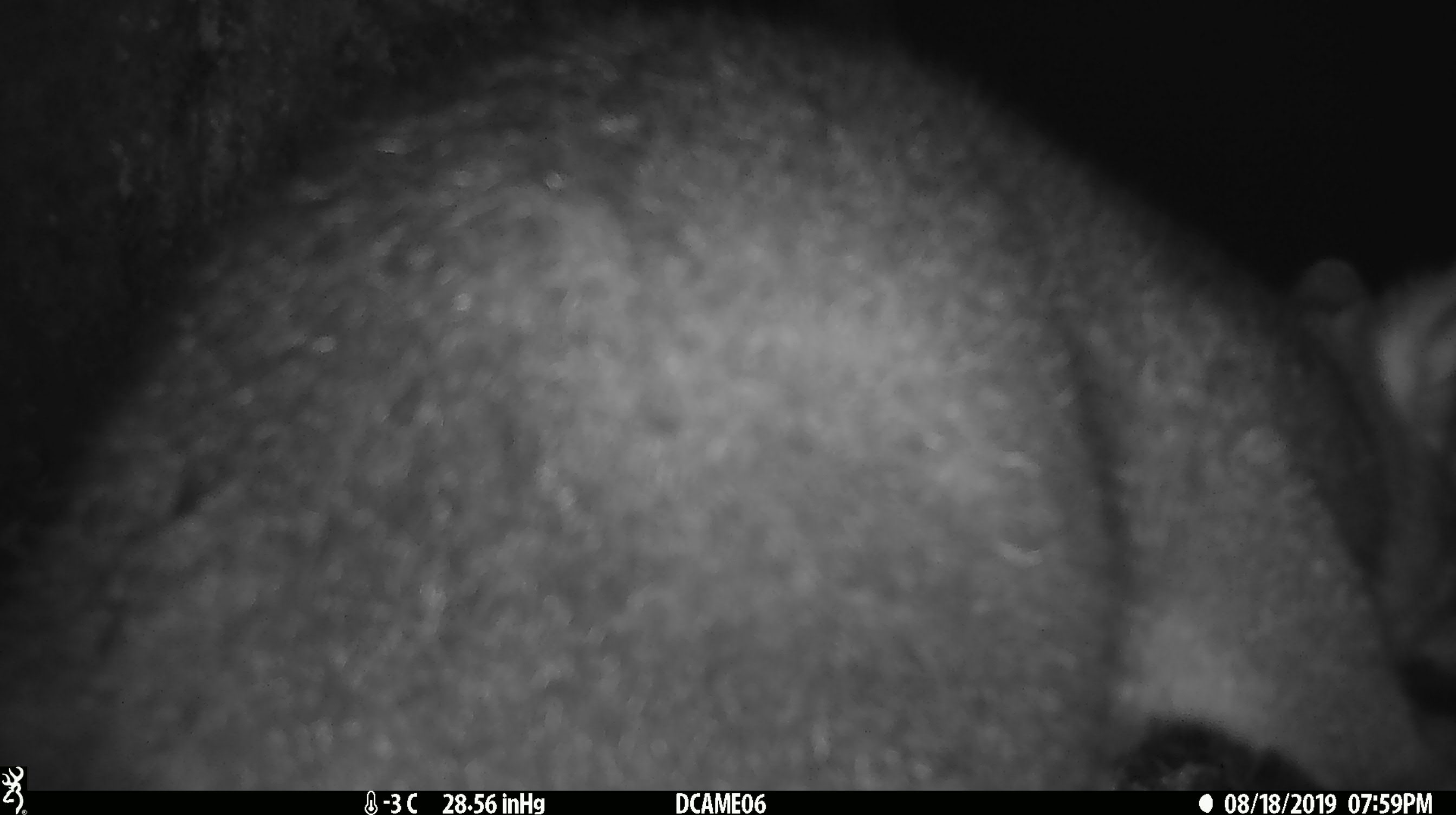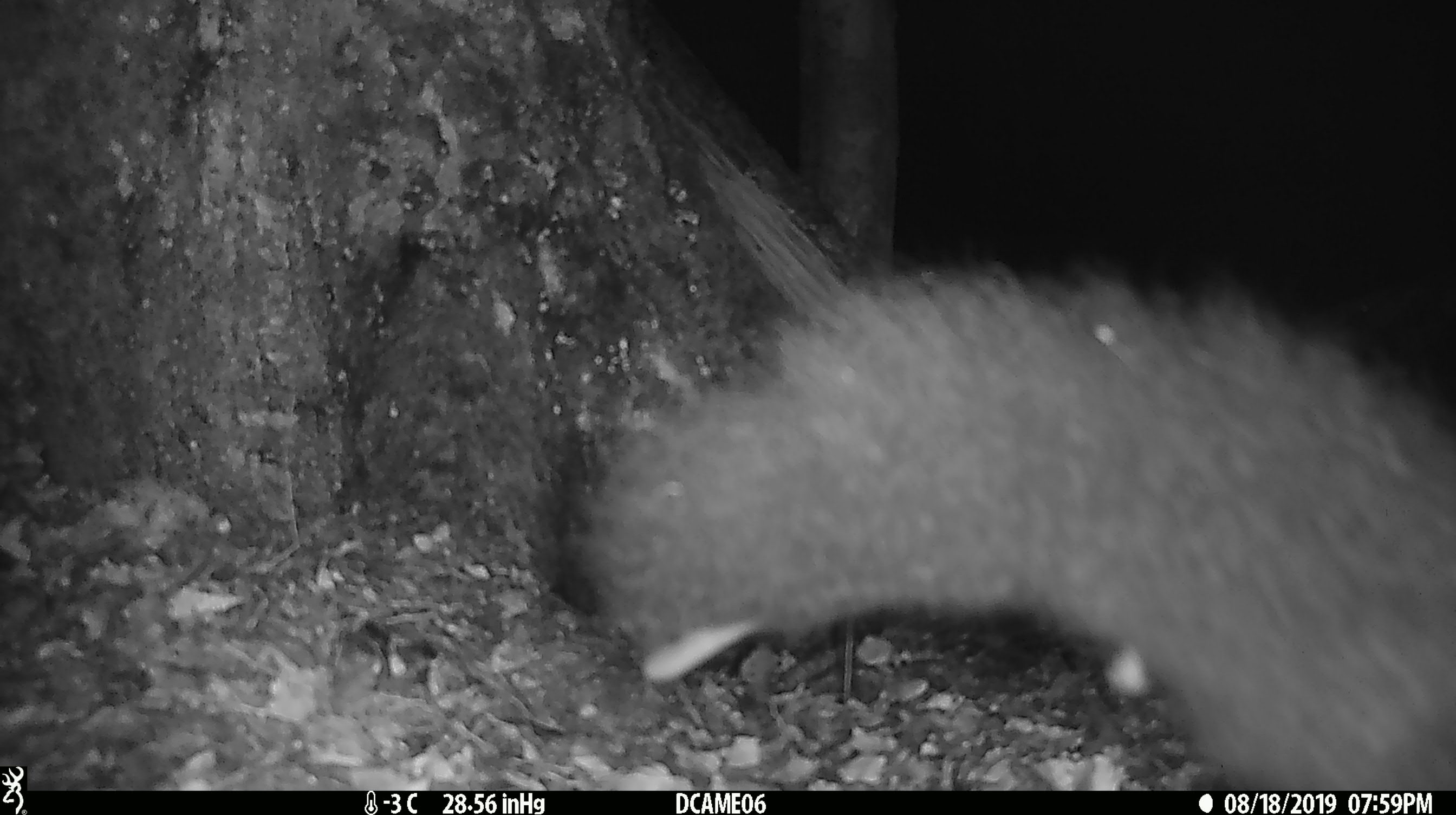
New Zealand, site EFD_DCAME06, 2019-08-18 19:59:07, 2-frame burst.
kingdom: Animalia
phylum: Chordata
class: Mammalia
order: Diprotodontia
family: Phalangeridae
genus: Trichosurus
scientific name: Trichosurus vulpecula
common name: common brushtail possum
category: possum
Possum (common brushtail possum) (Trichosurus vulpecula).